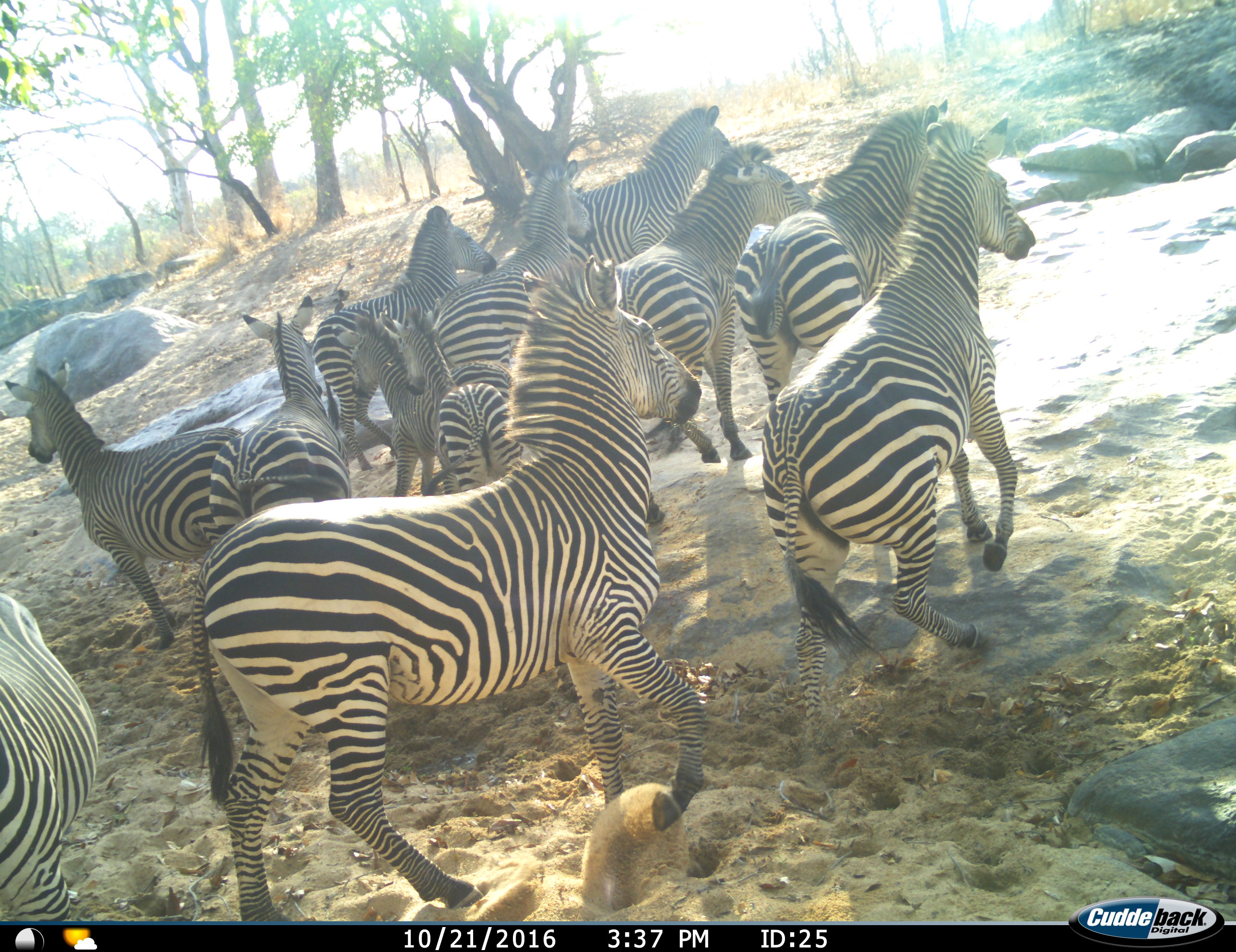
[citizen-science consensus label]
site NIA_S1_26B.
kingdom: Animalia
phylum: Chordata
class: Mammalia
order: Perissodactyla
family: Equidae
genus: Equus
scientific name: Equus quagga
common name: plains zebra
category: zebraplains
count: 11-50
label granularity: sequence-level